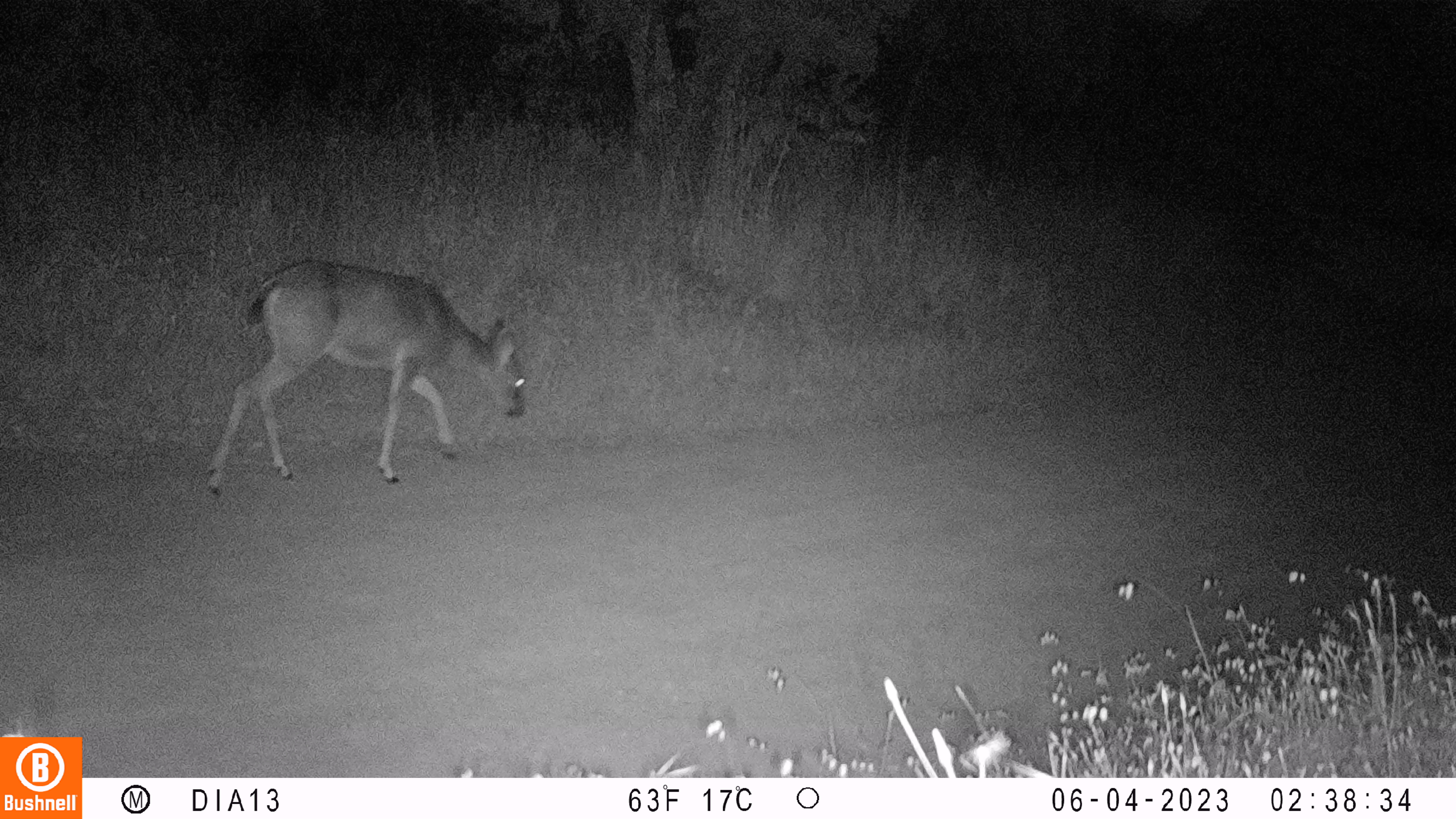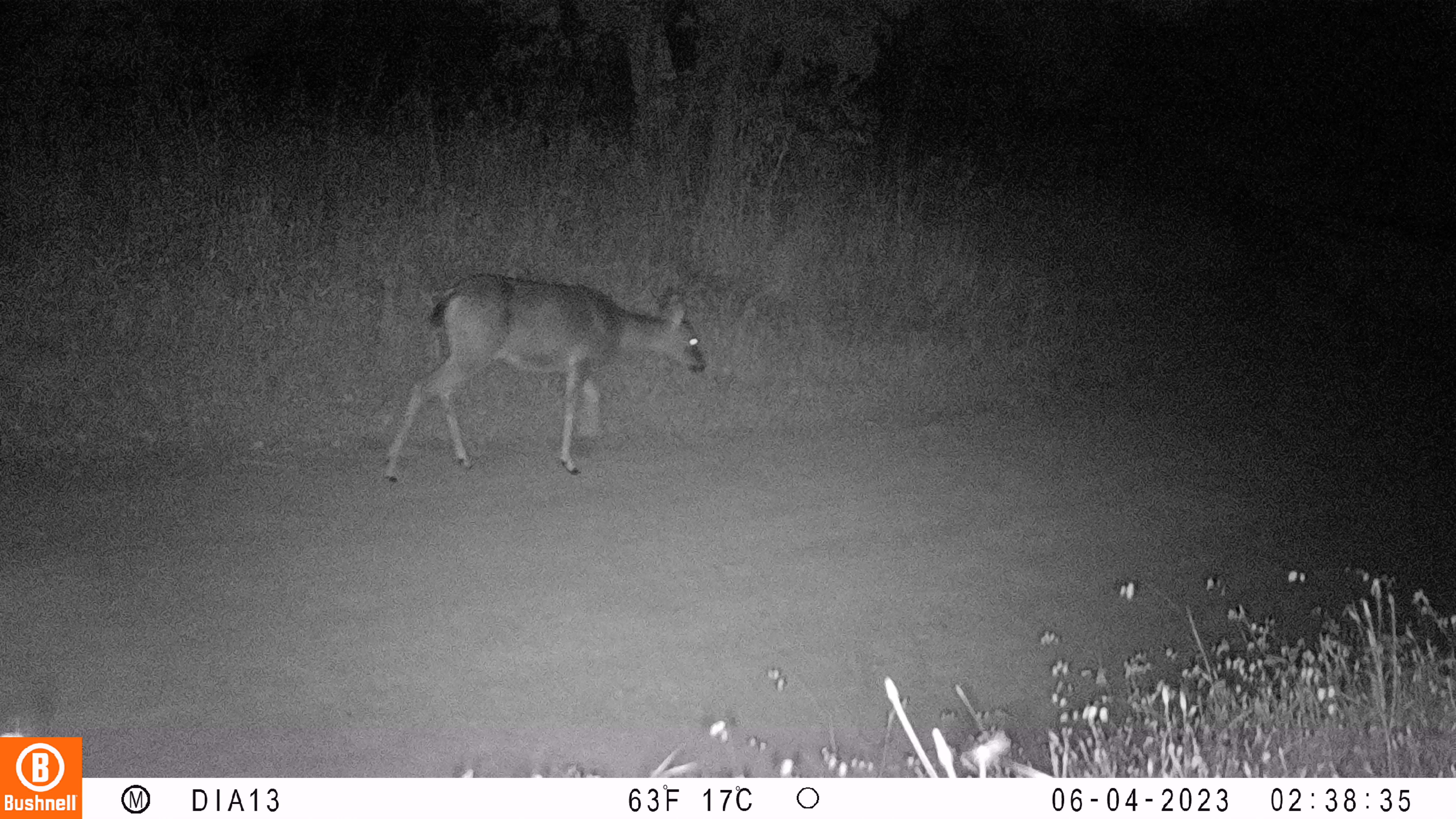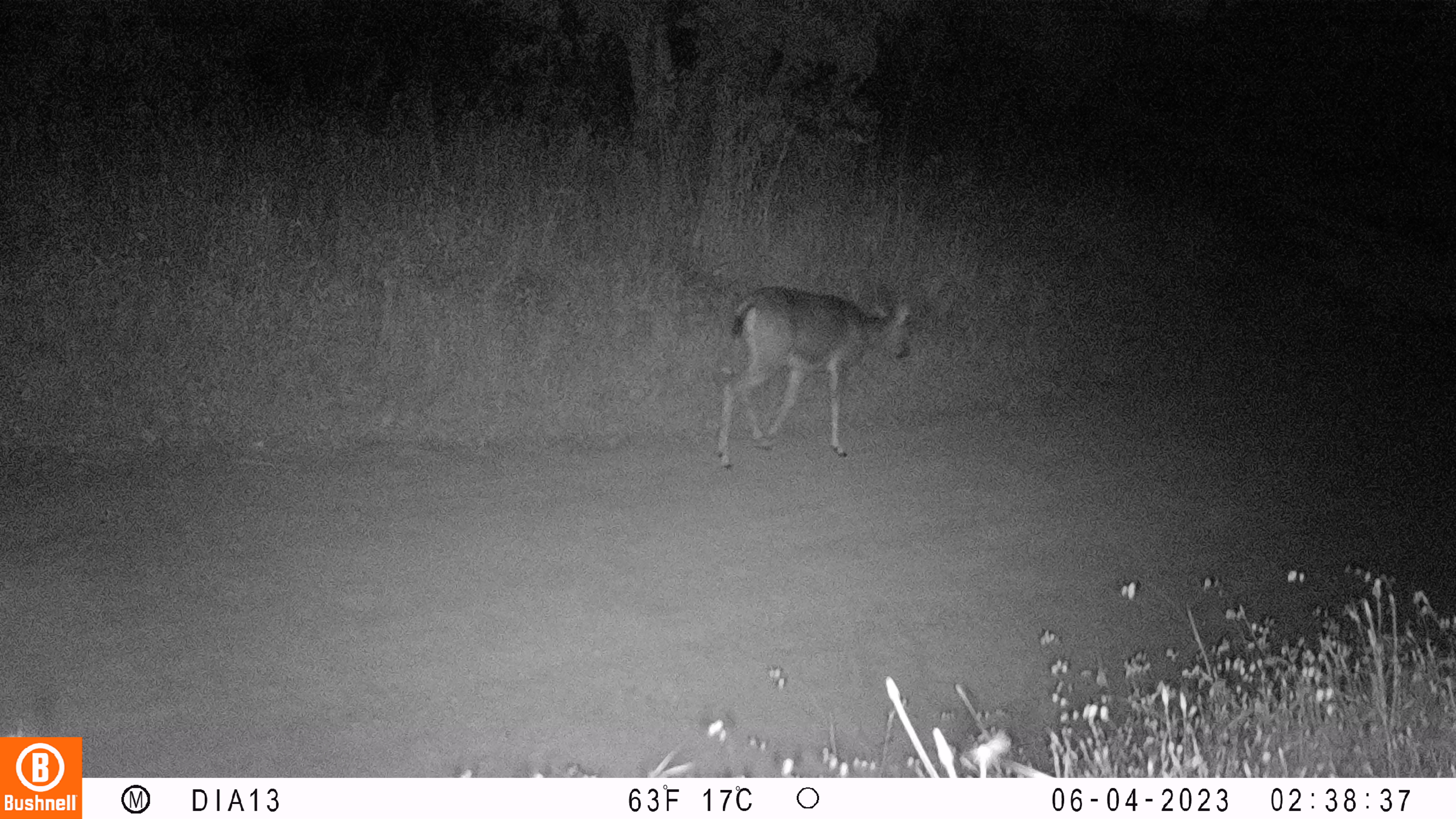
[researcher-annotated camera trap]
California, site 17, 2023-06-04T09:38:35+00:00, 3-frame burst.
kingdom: Animalia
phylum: Chordata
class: Mammalia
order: Artiodactyla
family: Cervidae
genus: Odocoileus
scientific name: Odocoileus hemionus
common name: mule deer